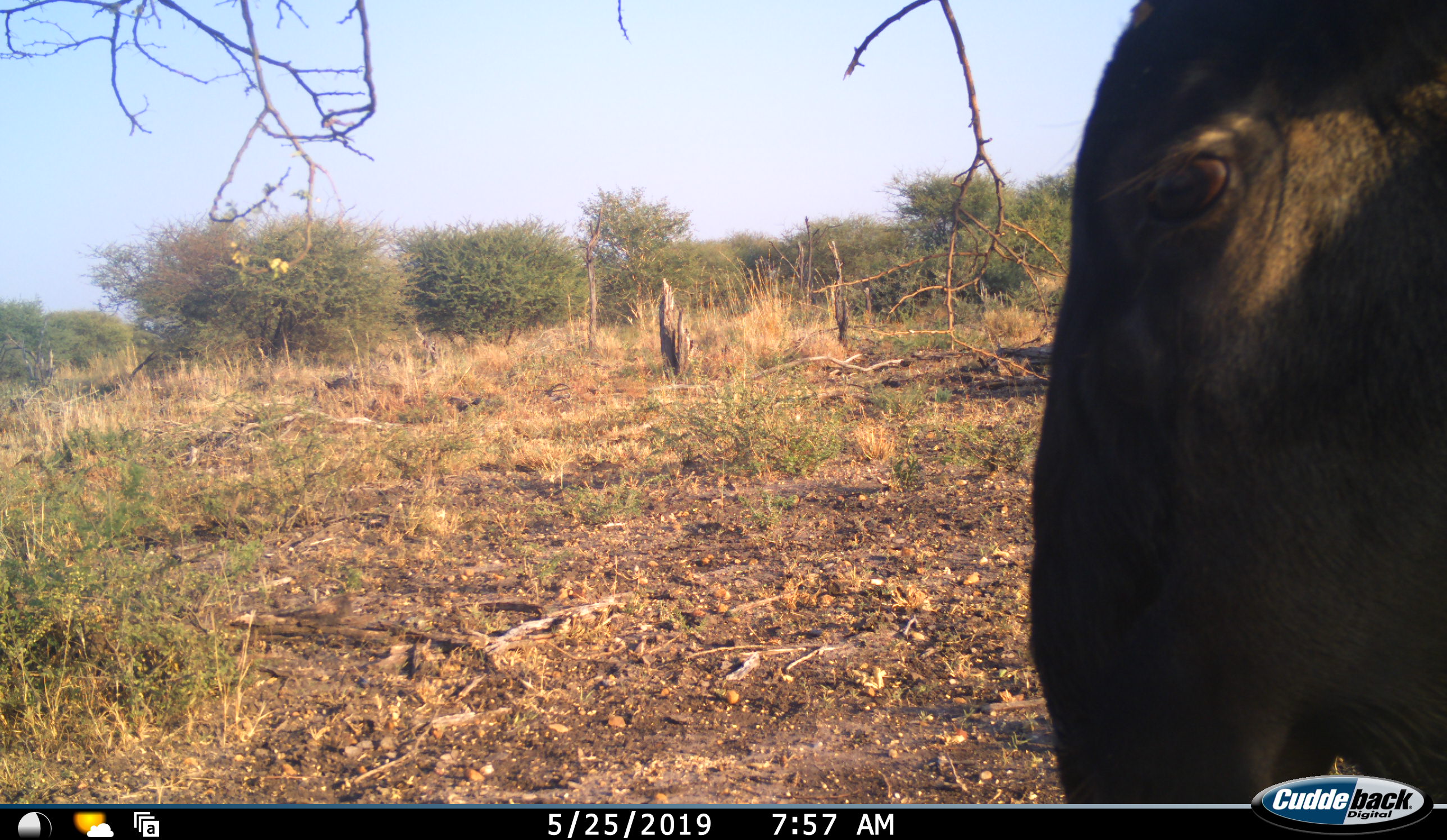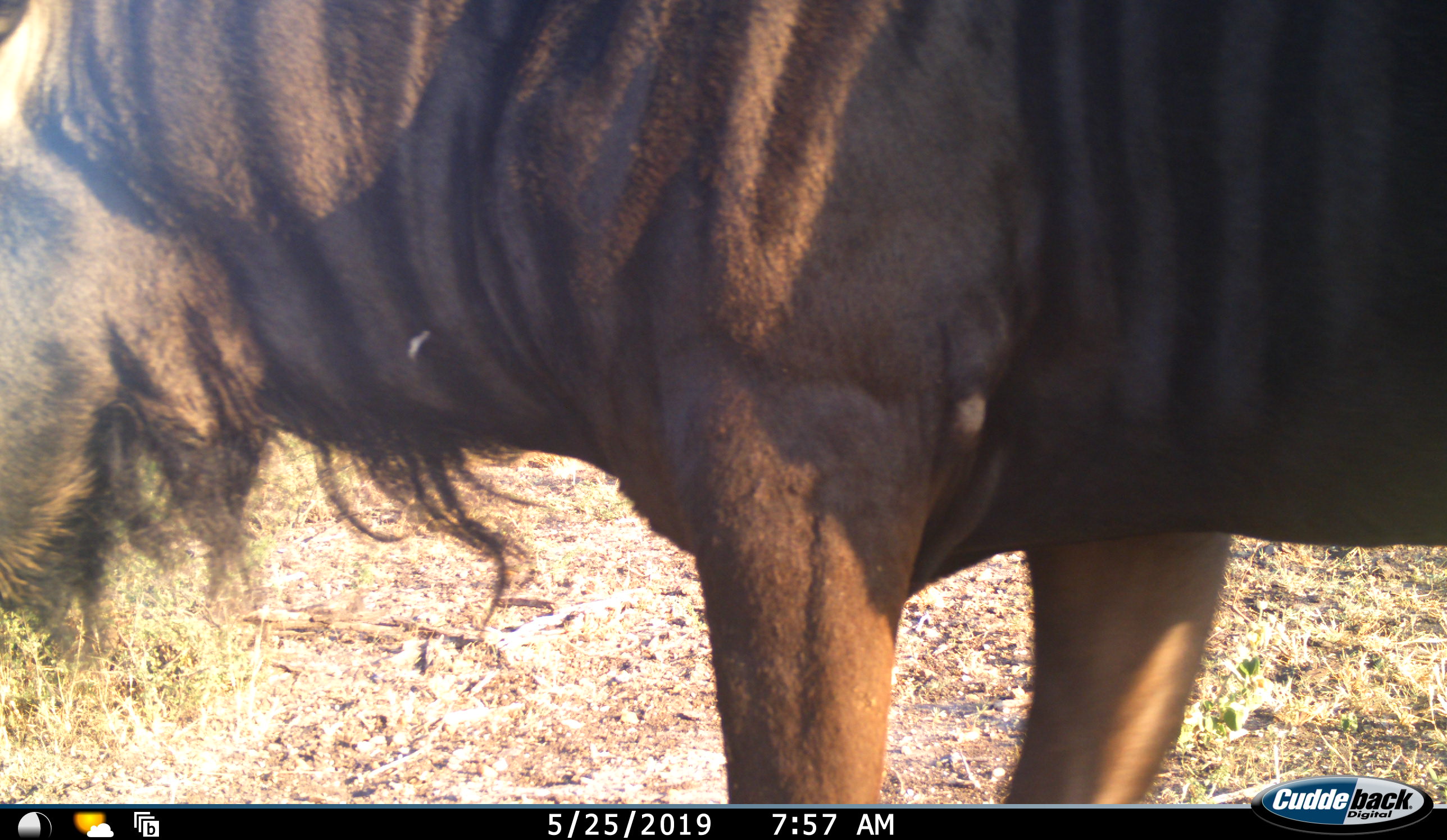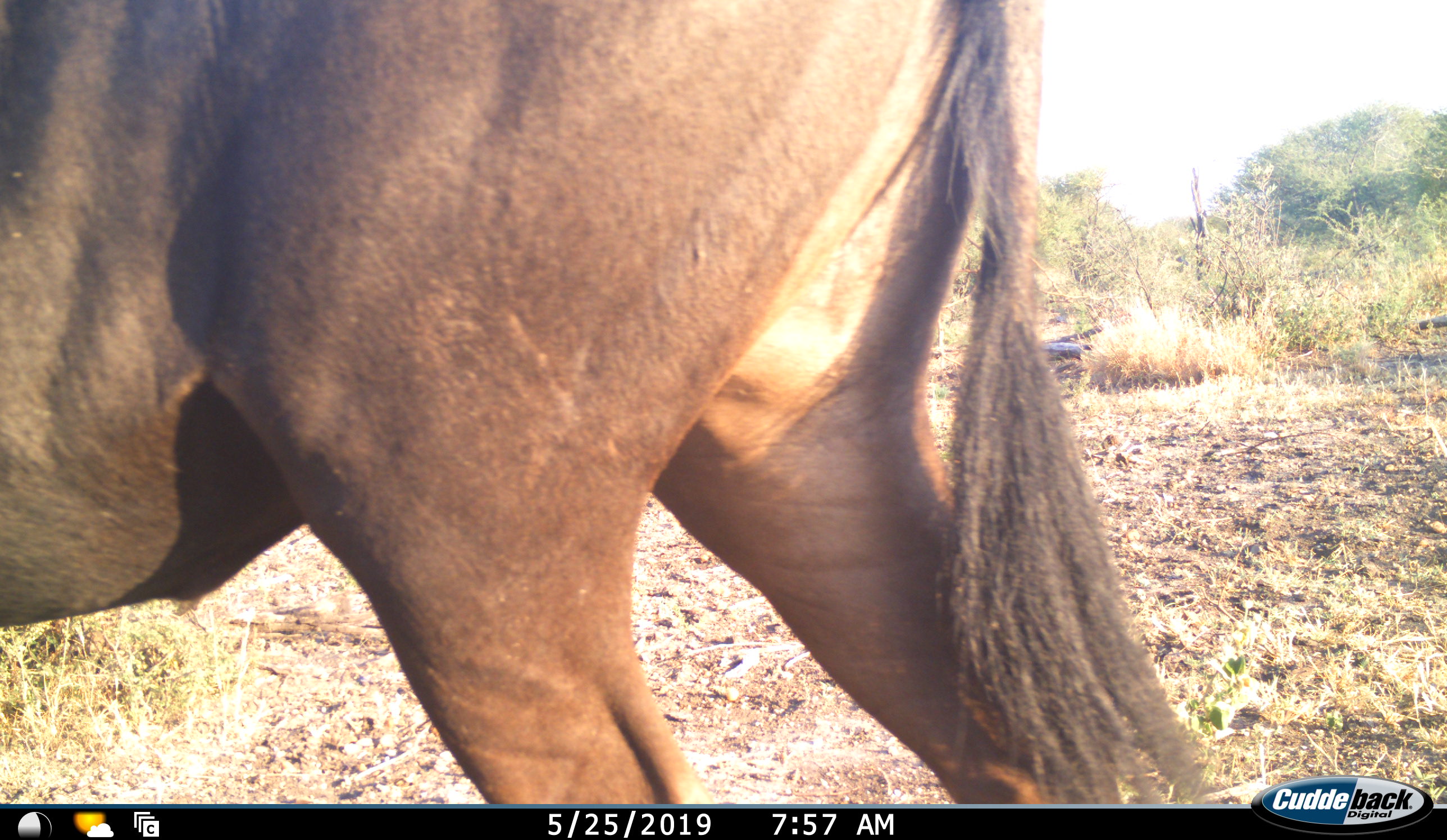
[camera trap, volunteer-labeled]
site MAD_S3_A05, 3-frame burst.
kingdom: Animalia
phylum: Chordata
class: Mammalia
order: Artiodactyla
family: Bovidae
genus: Connochaetes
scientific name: Connochaetes taurinus taurinus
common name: blue wildebeest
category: wildebeestblue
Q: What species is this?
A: Wildebeestblue (blue wildebeest) (Connochaetes taurinus taurinus).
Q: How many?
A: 1.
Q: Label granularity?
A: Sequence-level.